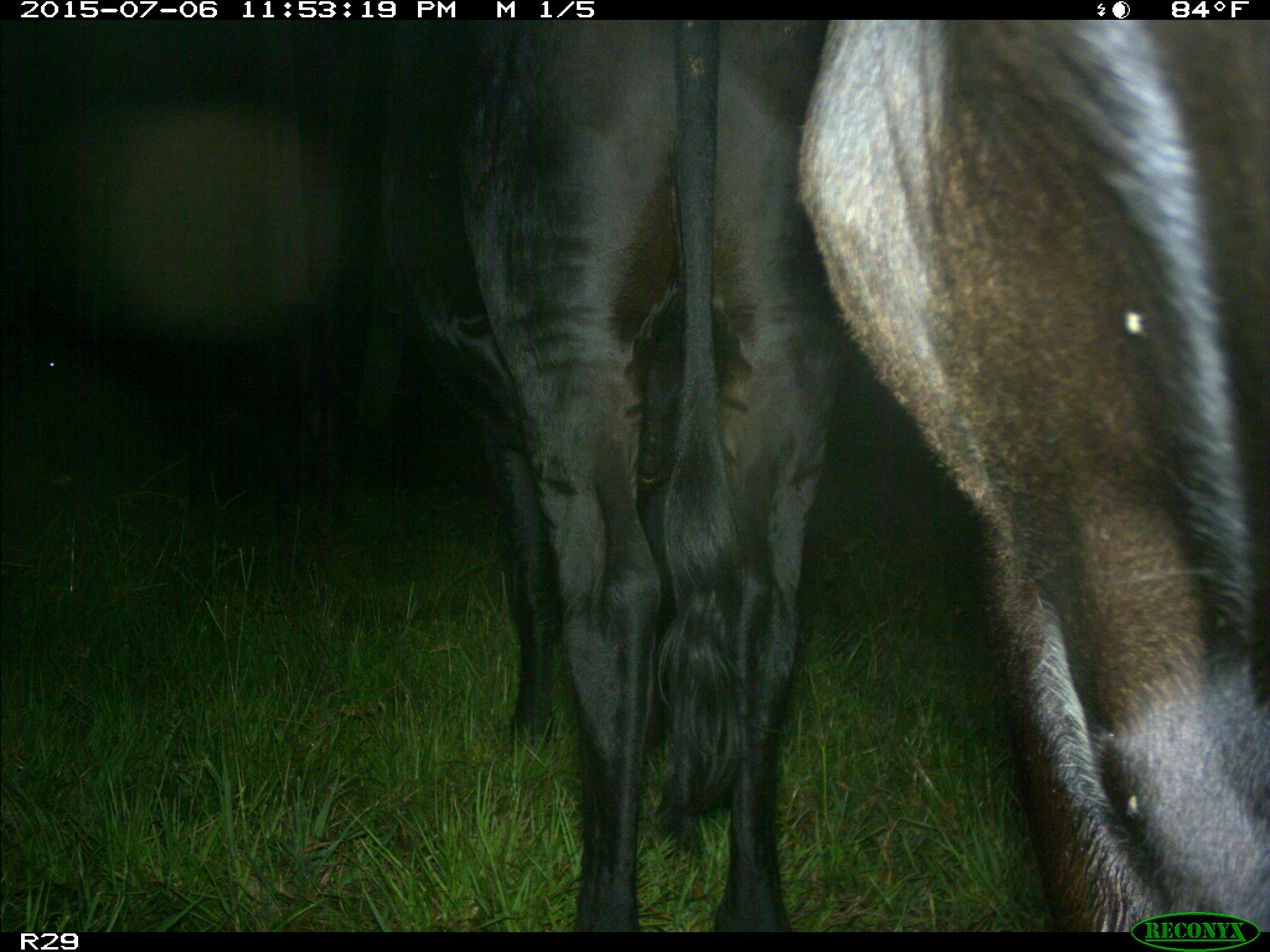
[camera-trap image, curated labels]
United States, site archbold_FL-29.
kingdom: Animalia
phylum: Chordata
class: Mammalia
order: Artiodactyla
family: Bovidae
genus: Bos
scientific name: Bos taurus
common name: domestic cow